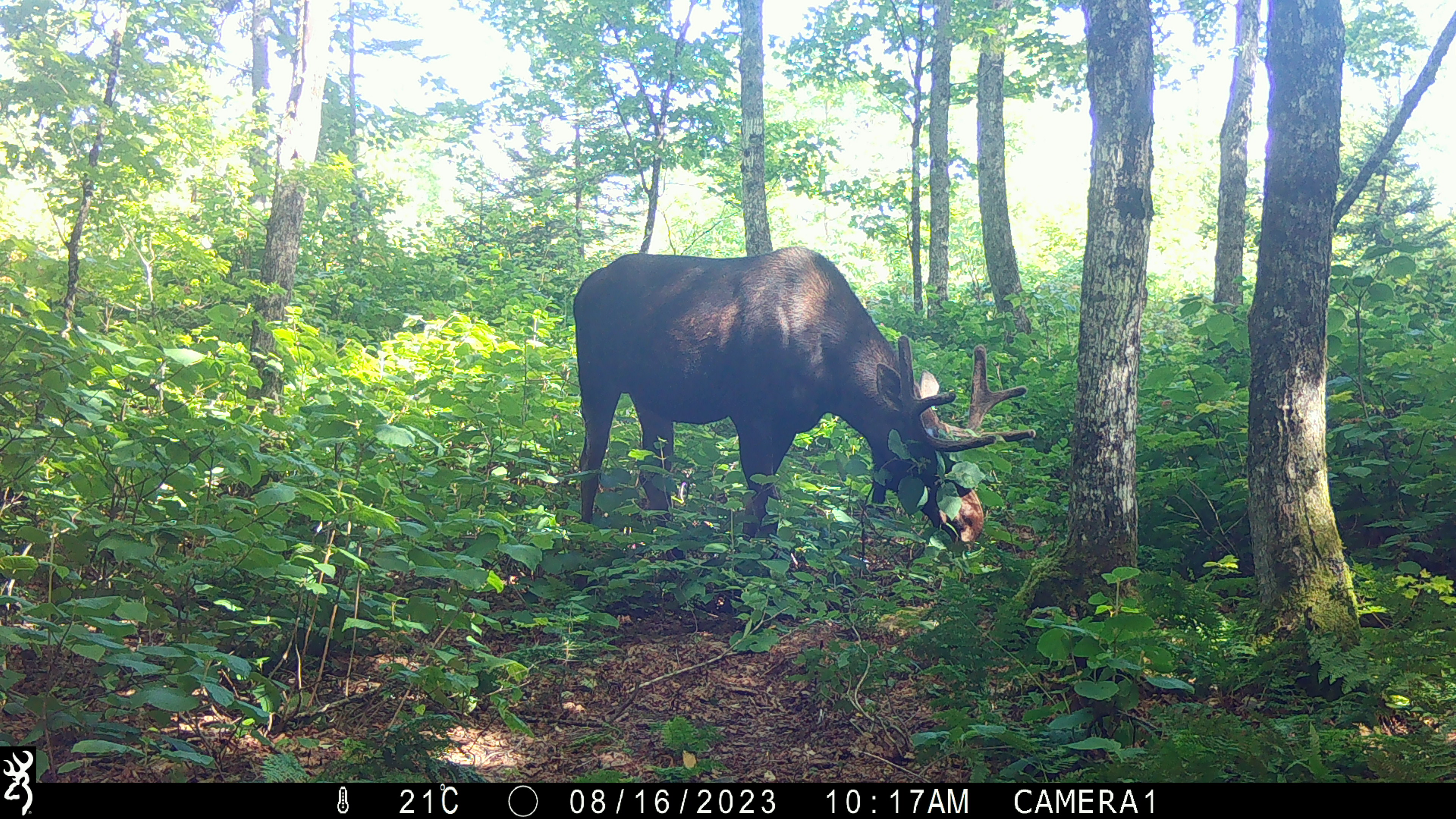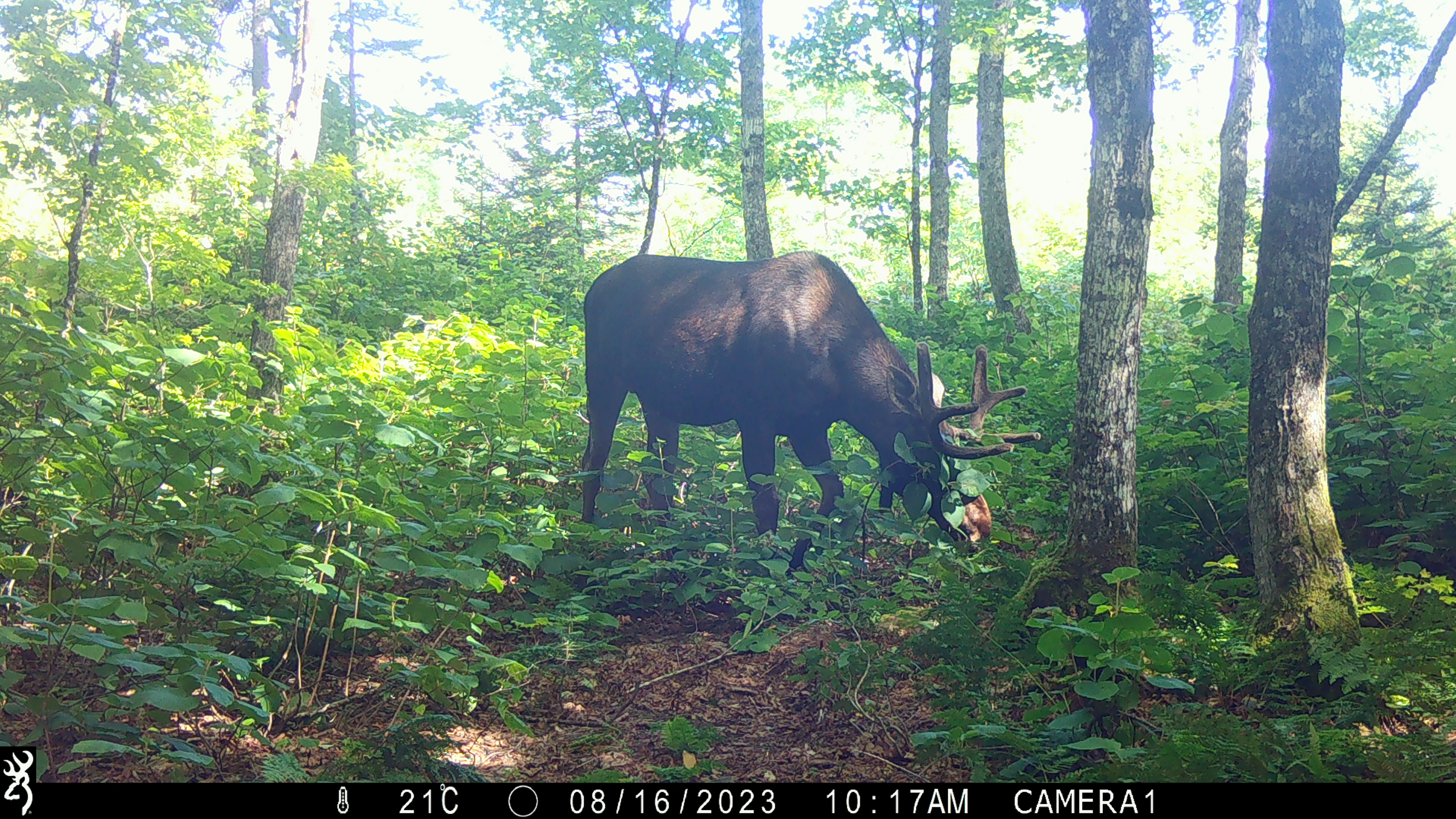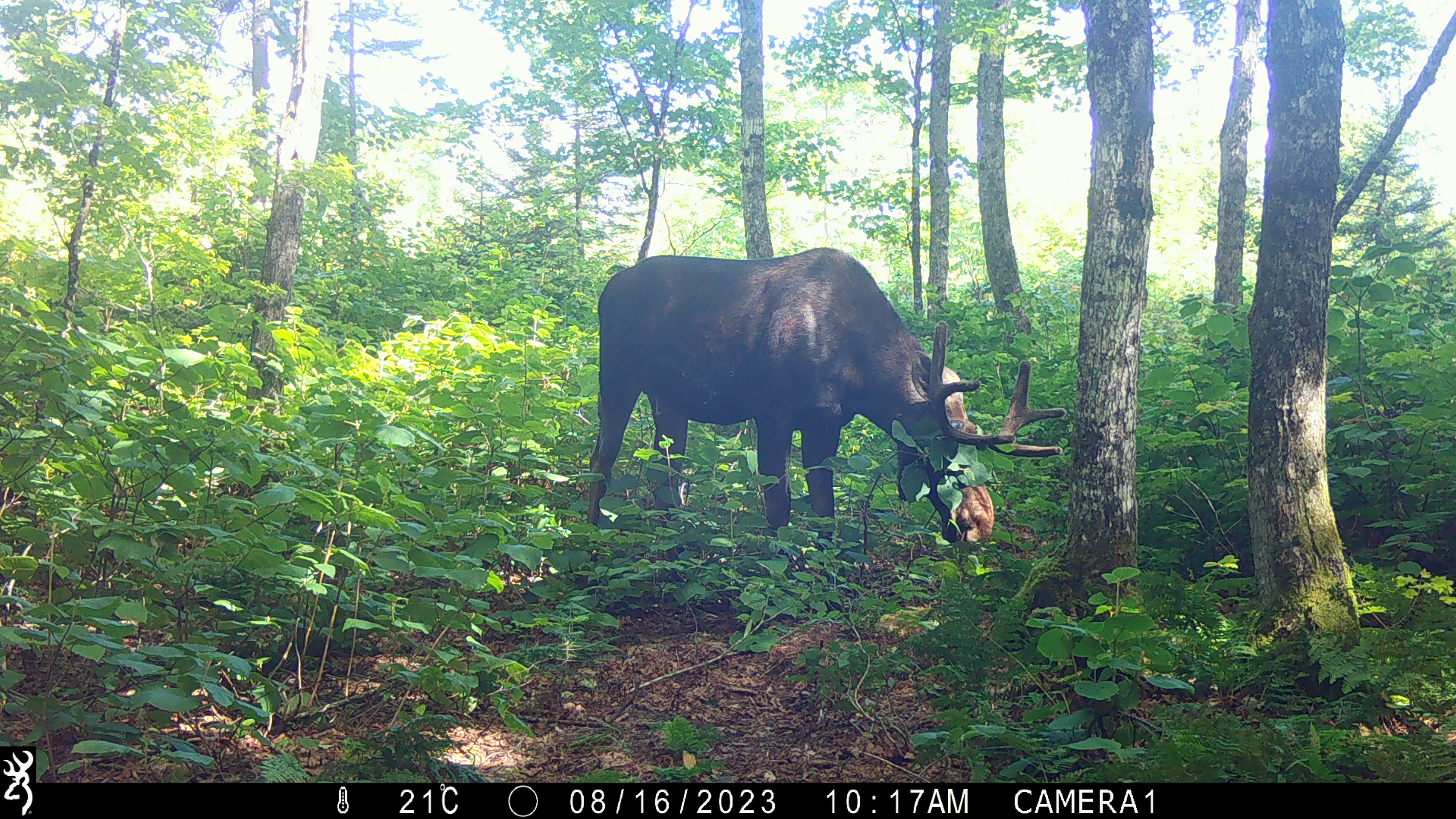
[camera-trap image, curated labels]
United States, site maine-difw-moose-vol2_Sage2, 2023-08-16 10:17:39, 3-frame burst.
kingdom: Animalia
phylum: Chordata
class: Mammalia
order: Artiodactyla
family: Cervidae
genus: Alces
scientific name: Alces alces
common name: moose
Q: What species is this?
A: Moose (Alces alces).